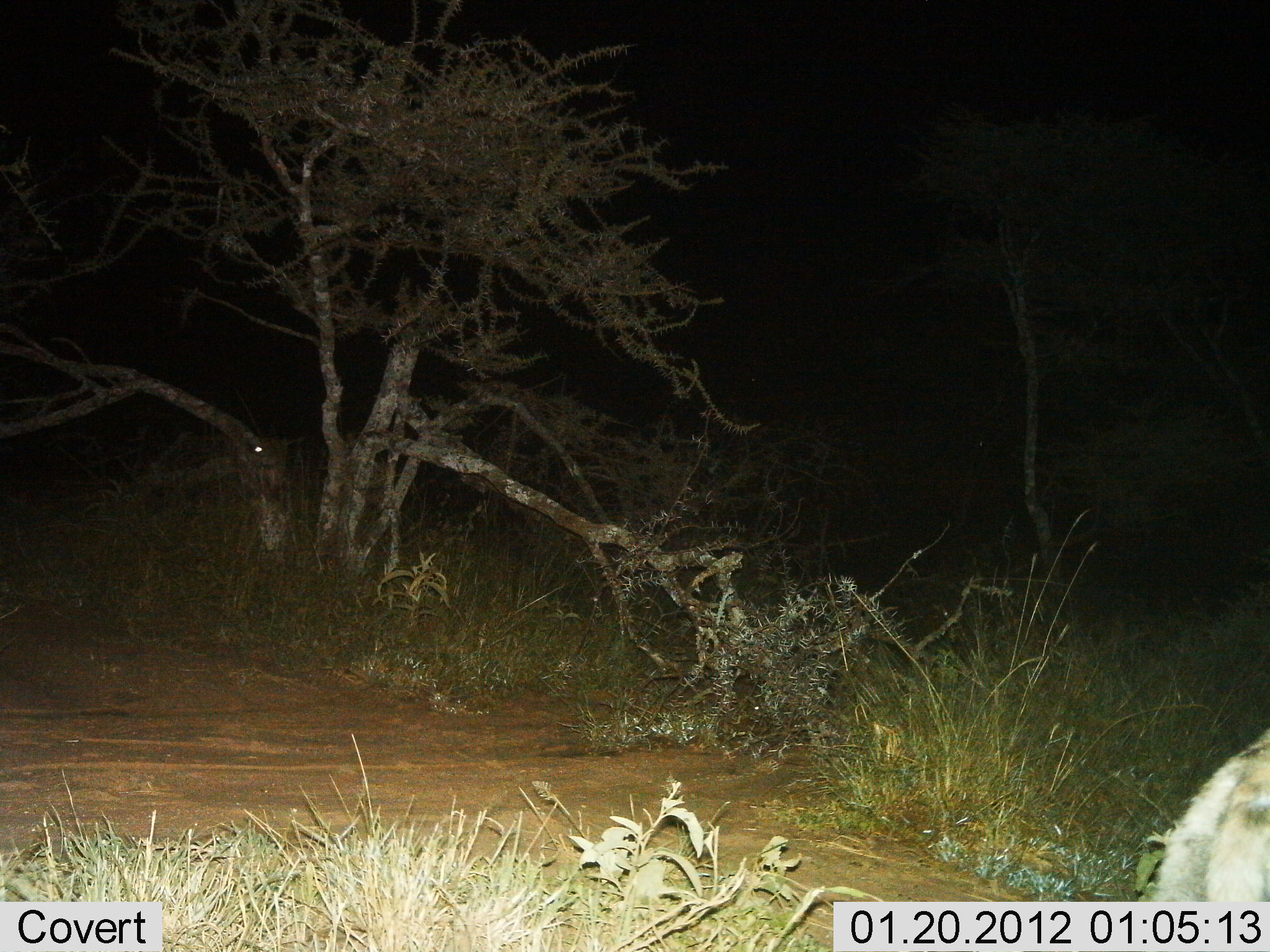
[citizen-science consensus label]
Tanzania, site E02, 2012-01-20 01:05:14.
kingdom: Animalia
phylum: Chordata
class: Mammalia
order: Carnivora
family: Hyaenidae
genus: Crocuta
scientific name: Crocuta crocuta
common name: spotted hyena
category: hyenaspotted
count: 1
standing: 31%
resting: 0%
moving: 69%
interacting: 0%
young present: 0%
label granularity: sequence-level